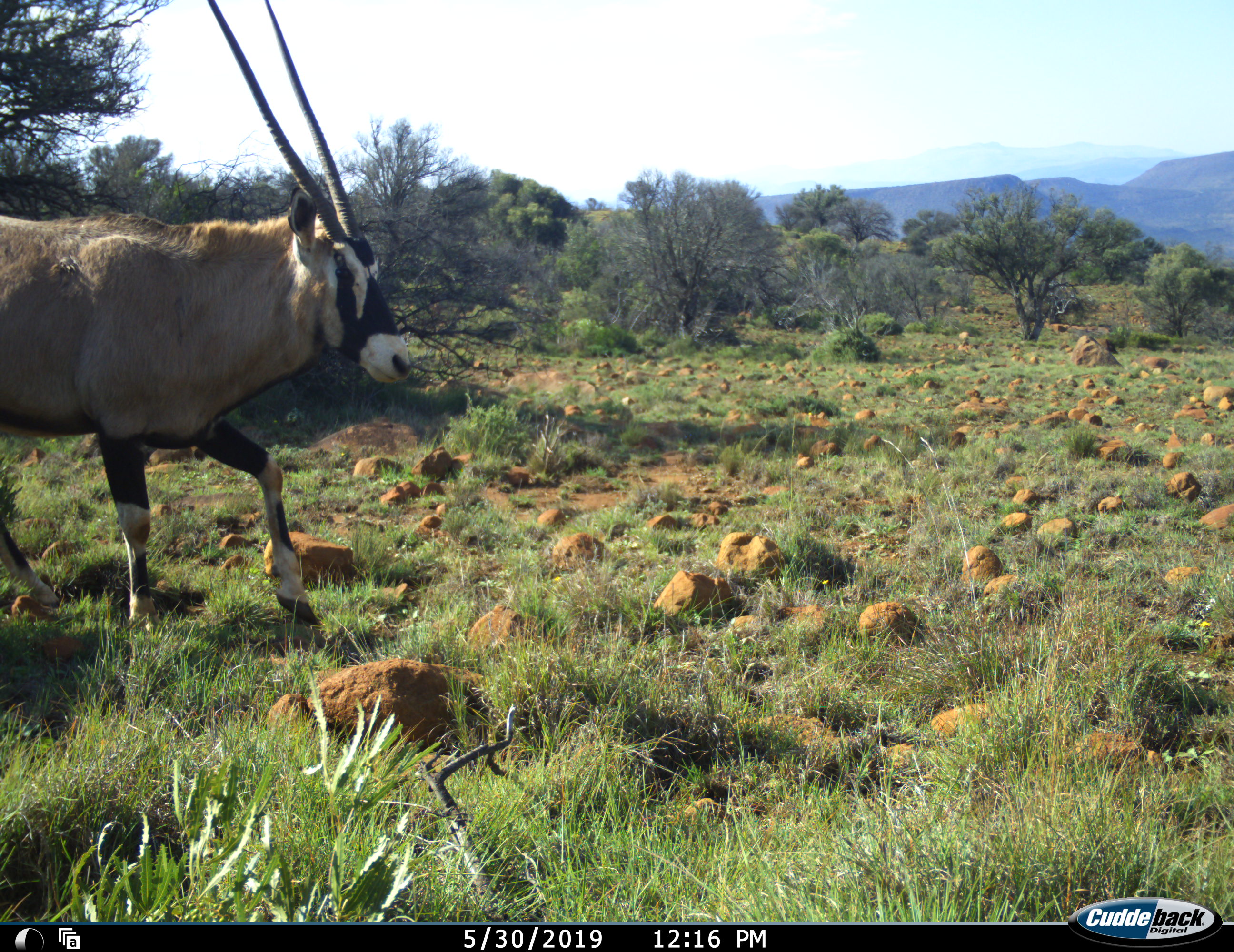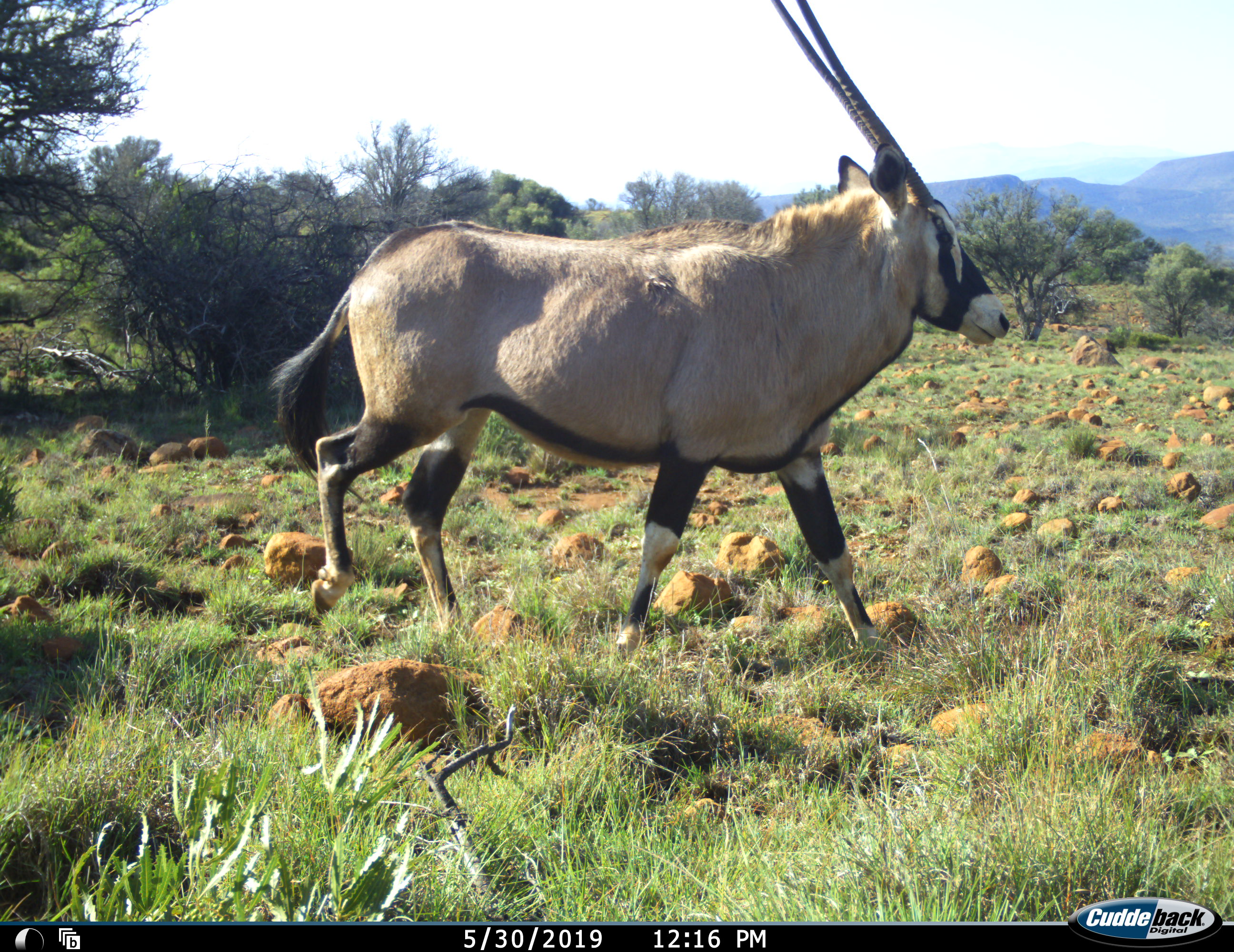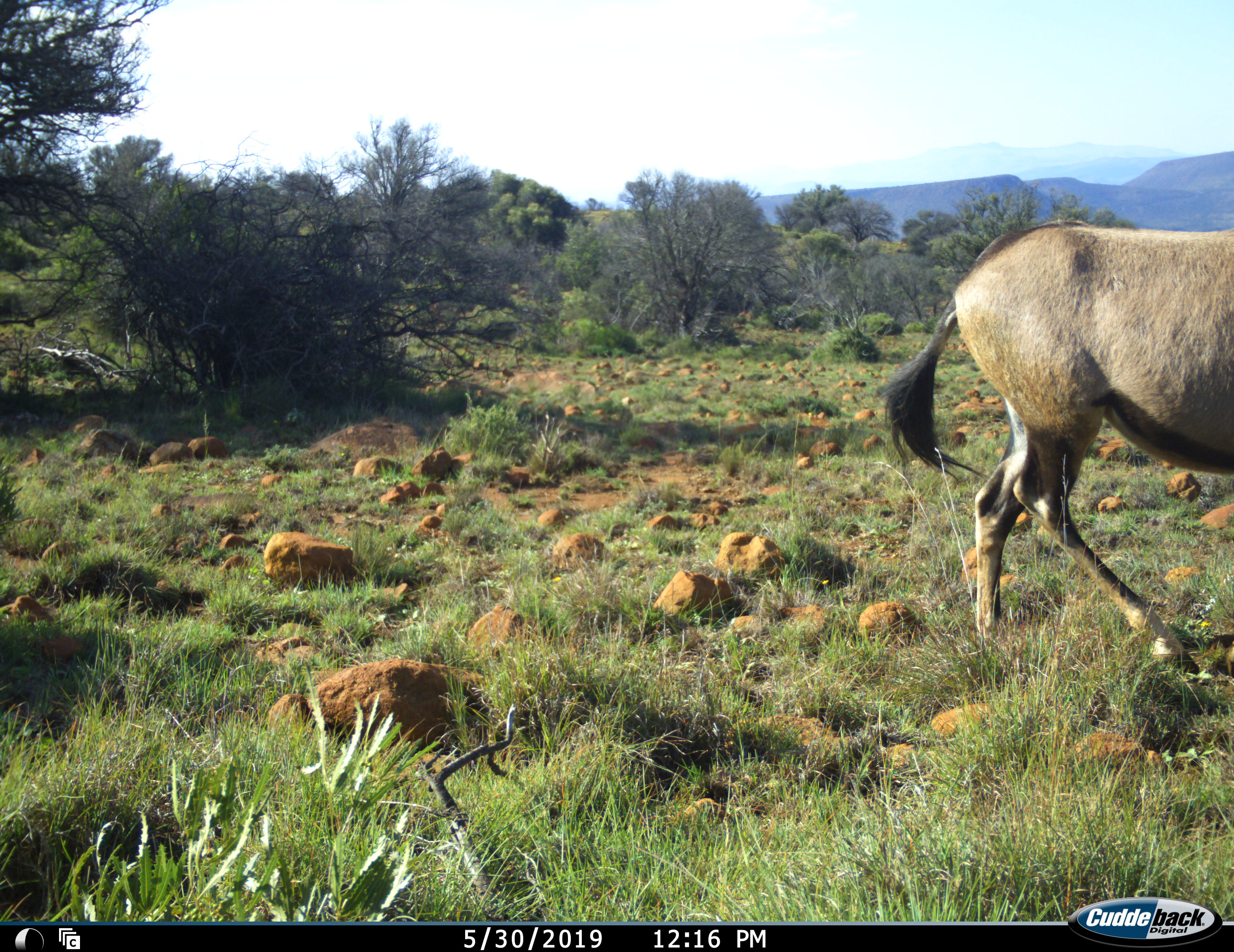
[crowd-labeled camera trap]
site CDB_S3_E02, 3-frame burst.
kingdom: Animalia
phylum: Chordata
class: Mammalia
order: Artiodactyla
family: Bovidae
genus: Oryx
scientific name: Oryx gazella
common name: gemsbok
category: oryx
Oryx (gemsbok) (Oryx gazella), count 1. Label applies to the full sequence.